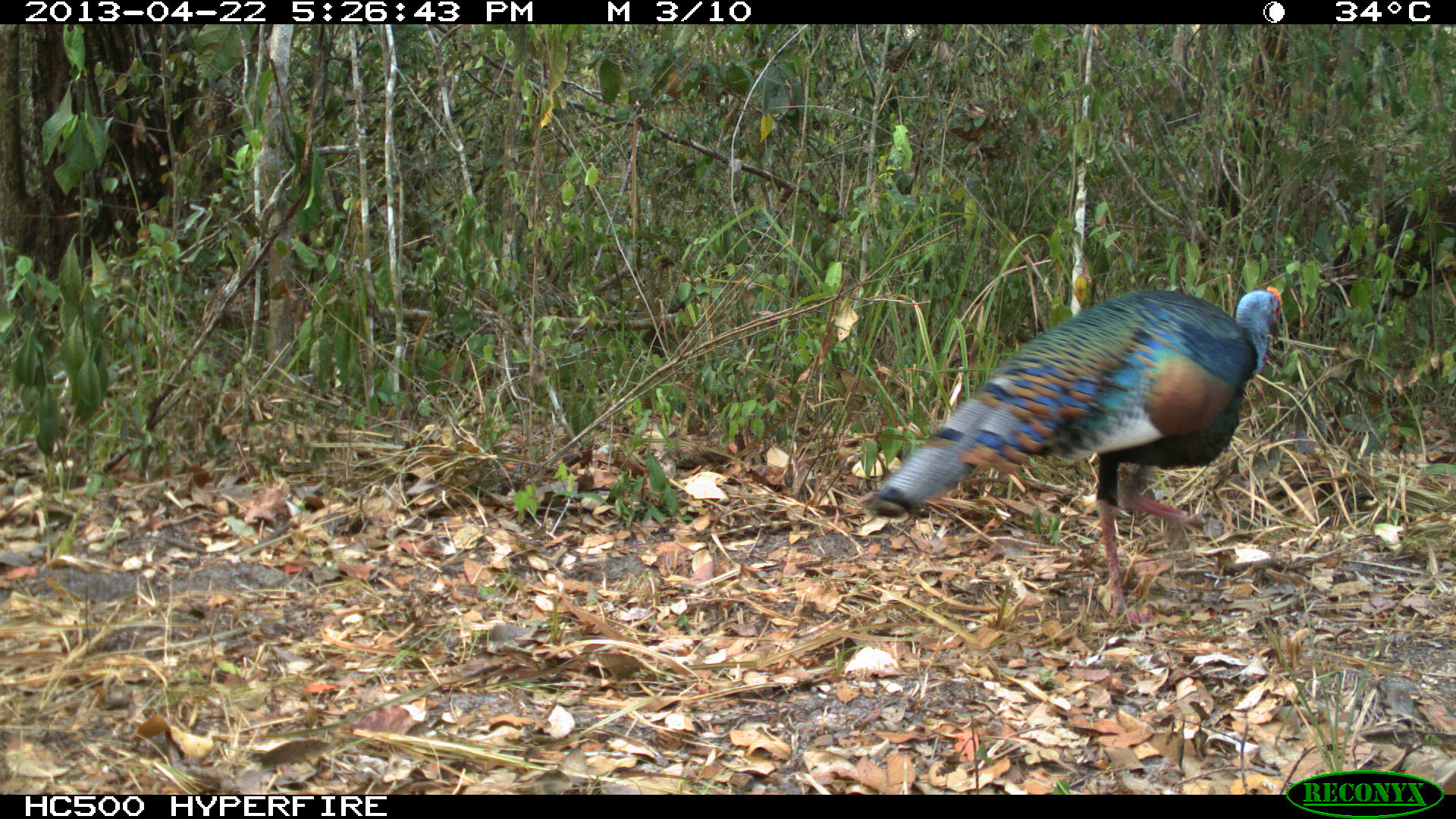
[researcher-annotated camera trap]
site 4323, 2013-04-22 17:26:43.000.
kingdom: Animalia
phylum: Chordata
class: Aves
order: Galliformes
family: Phasianidae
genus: Meleagris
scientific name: Meleagris ocellata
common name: ocellated turkey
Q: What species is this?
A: Meleagris ocellata (ocellated turkey).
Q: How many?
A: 1.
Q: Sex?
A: Male.